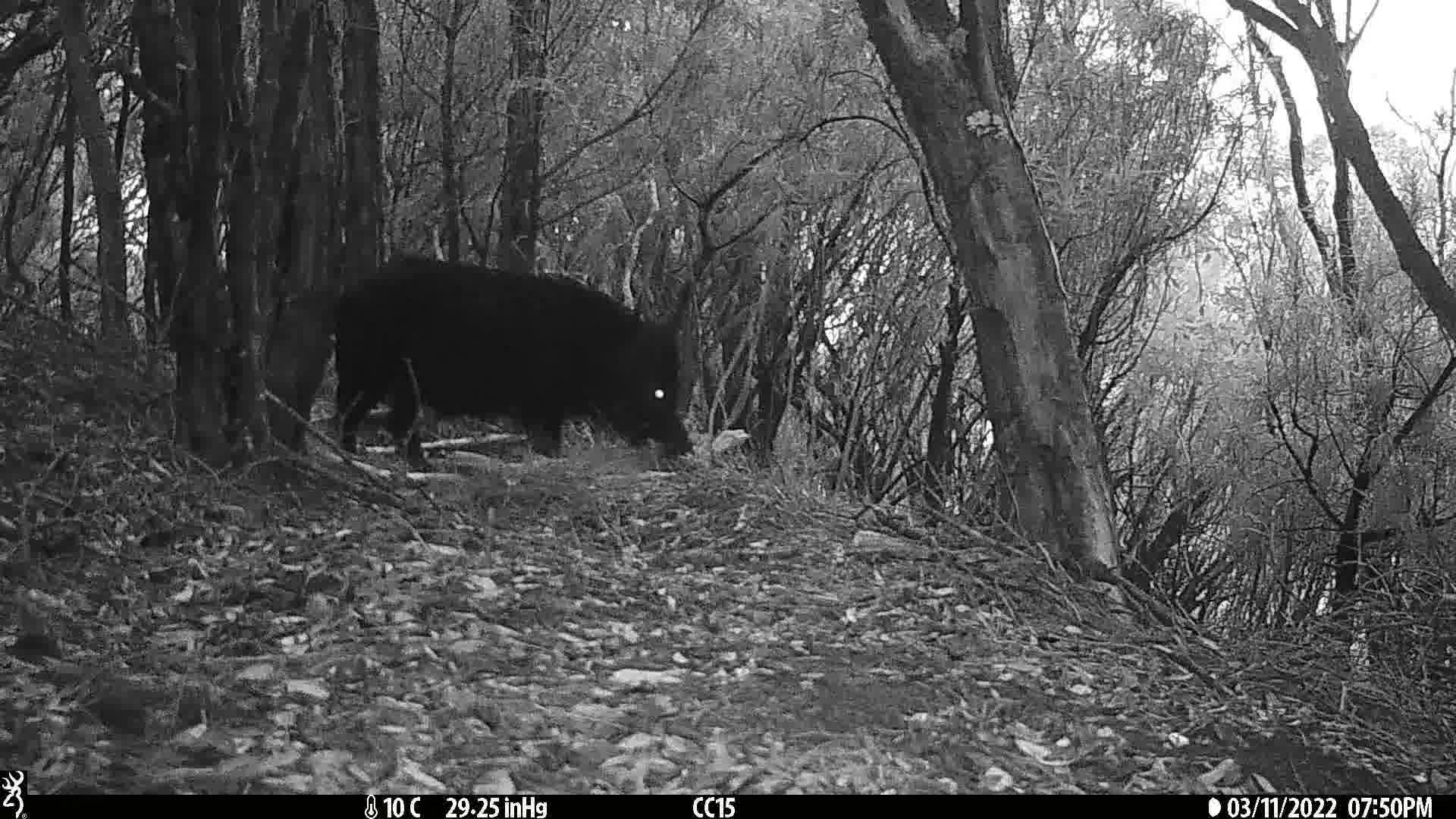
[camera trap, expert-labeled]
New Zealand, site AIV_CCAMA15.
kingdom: Animalia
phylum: Chordata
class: Mammalia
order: Artiodactyla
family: Suidae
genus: Sus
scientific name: Sus scrofa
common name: pig